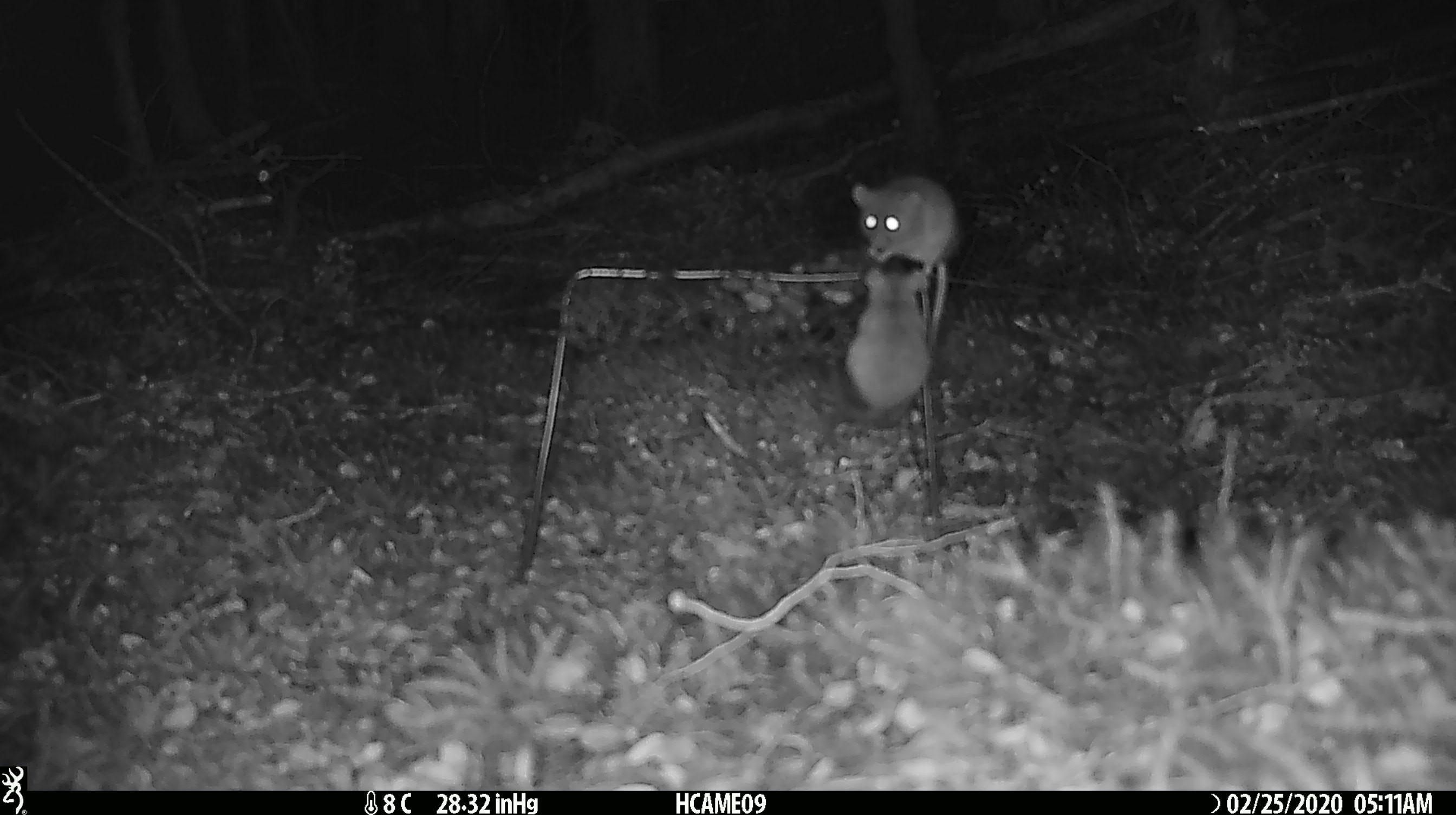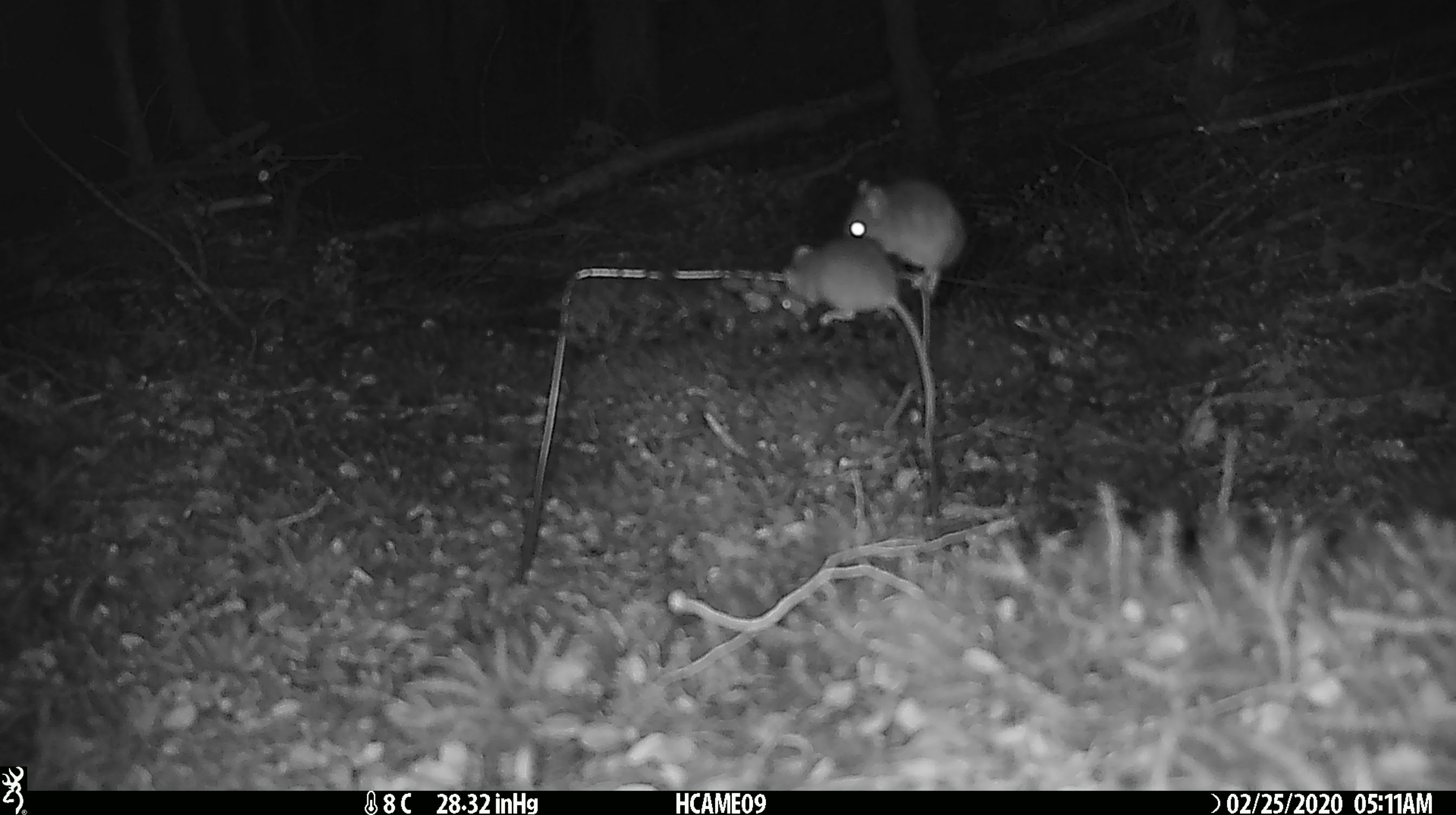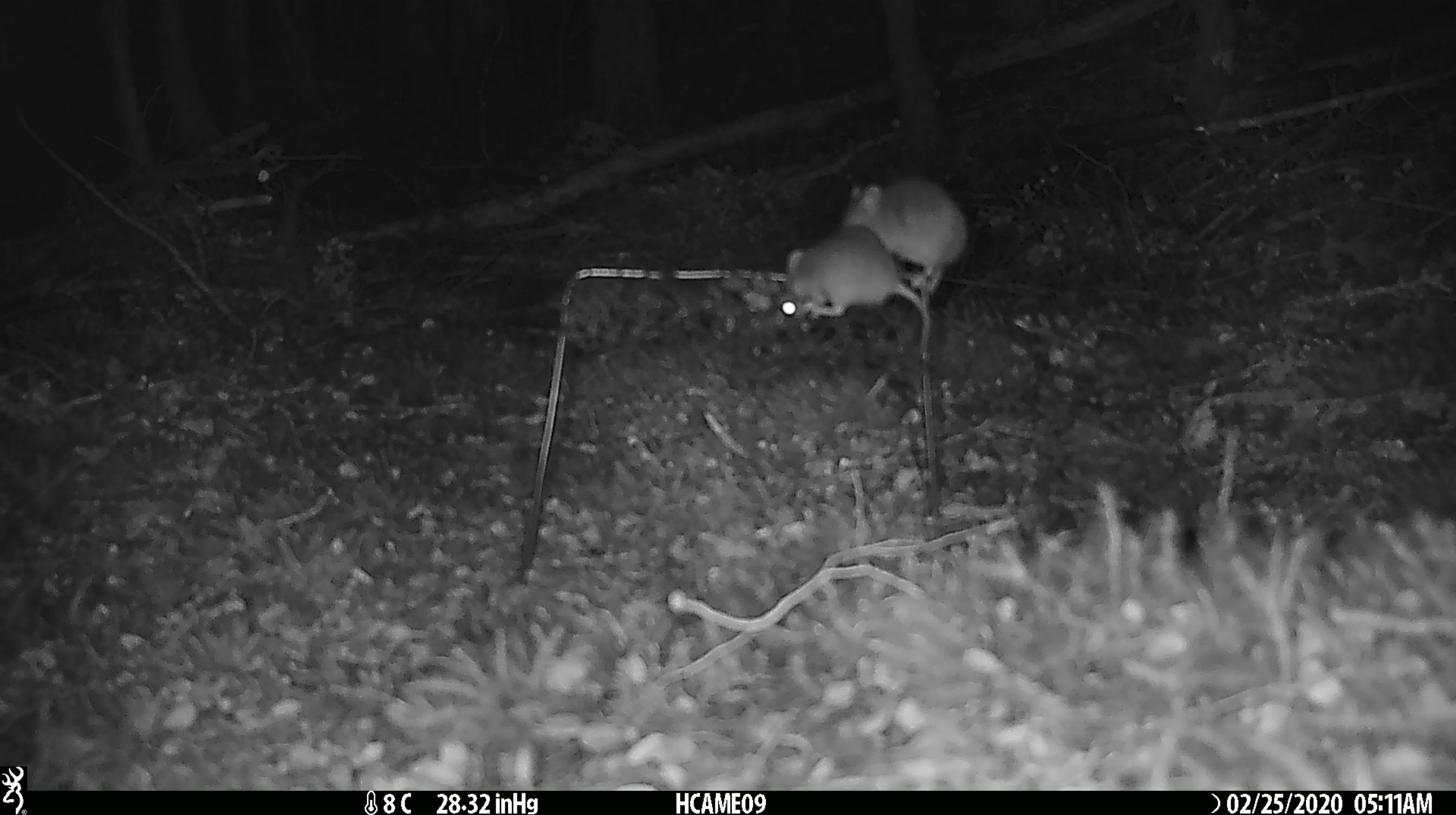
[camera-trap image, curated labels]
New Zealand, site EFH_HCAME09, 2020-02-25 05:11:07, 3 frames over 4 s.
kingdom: Animalia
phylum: Chordata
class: Mammalia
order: Rodentia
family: Muridae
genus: Mus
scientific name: Mus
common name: mouse